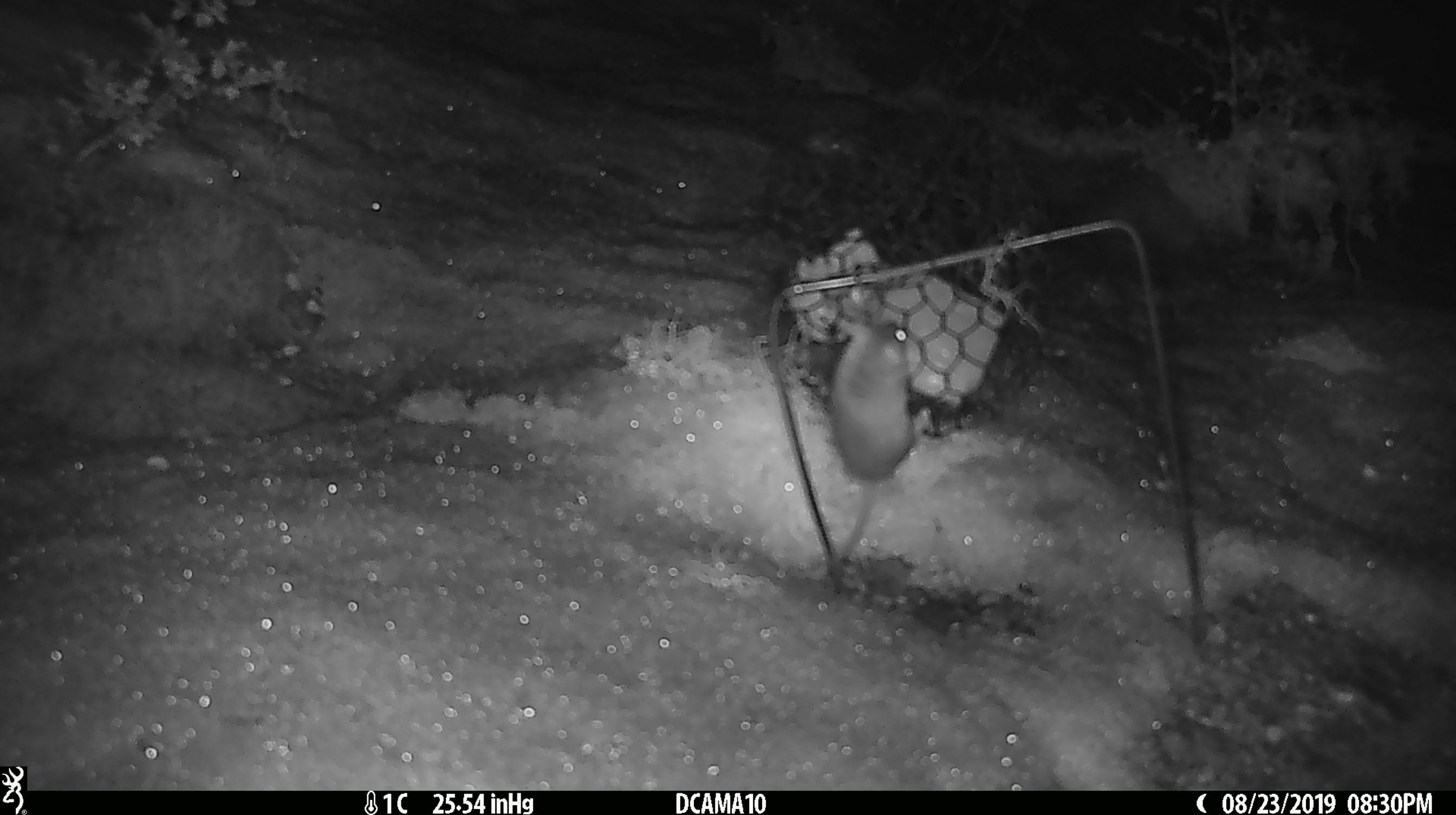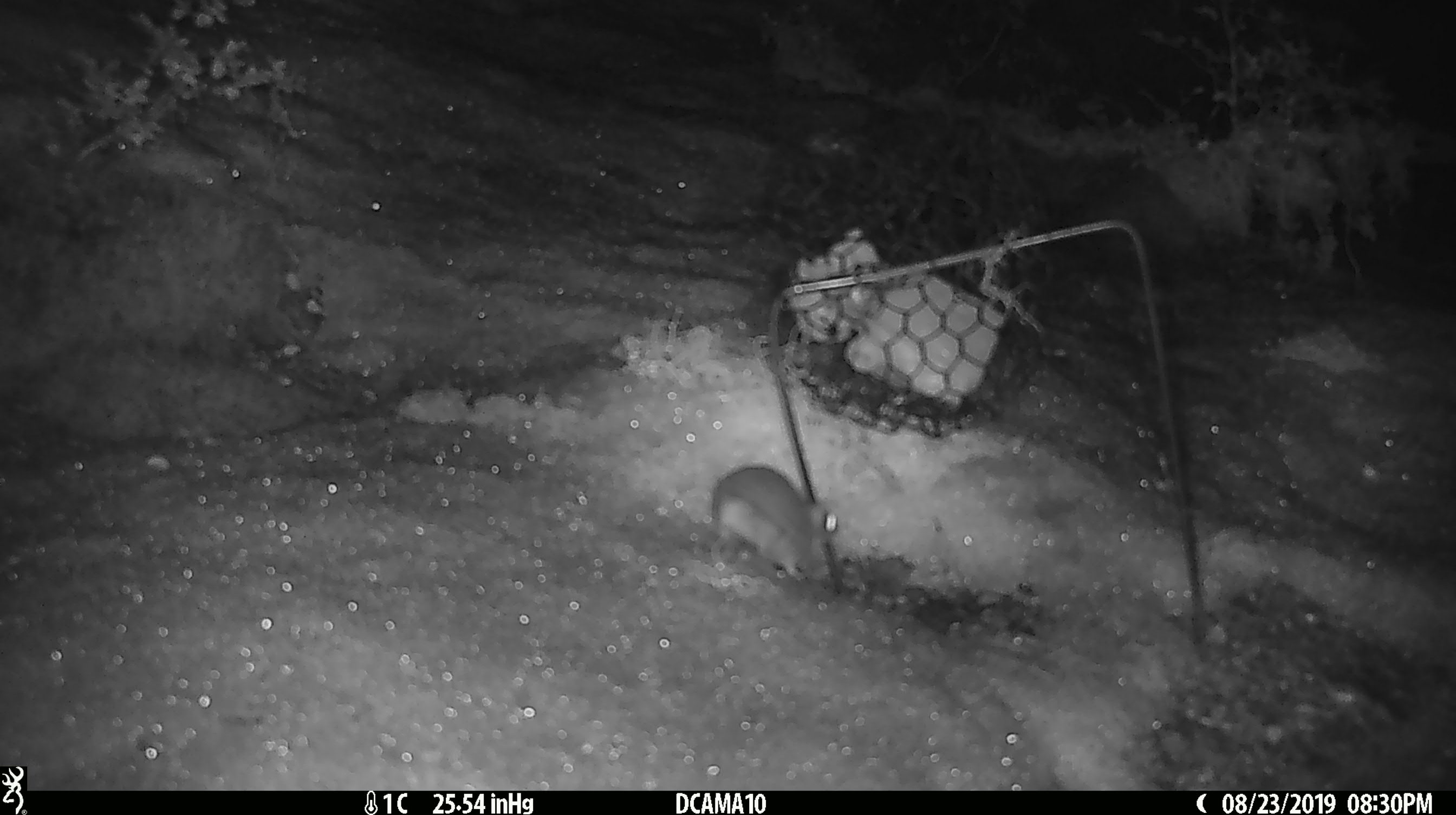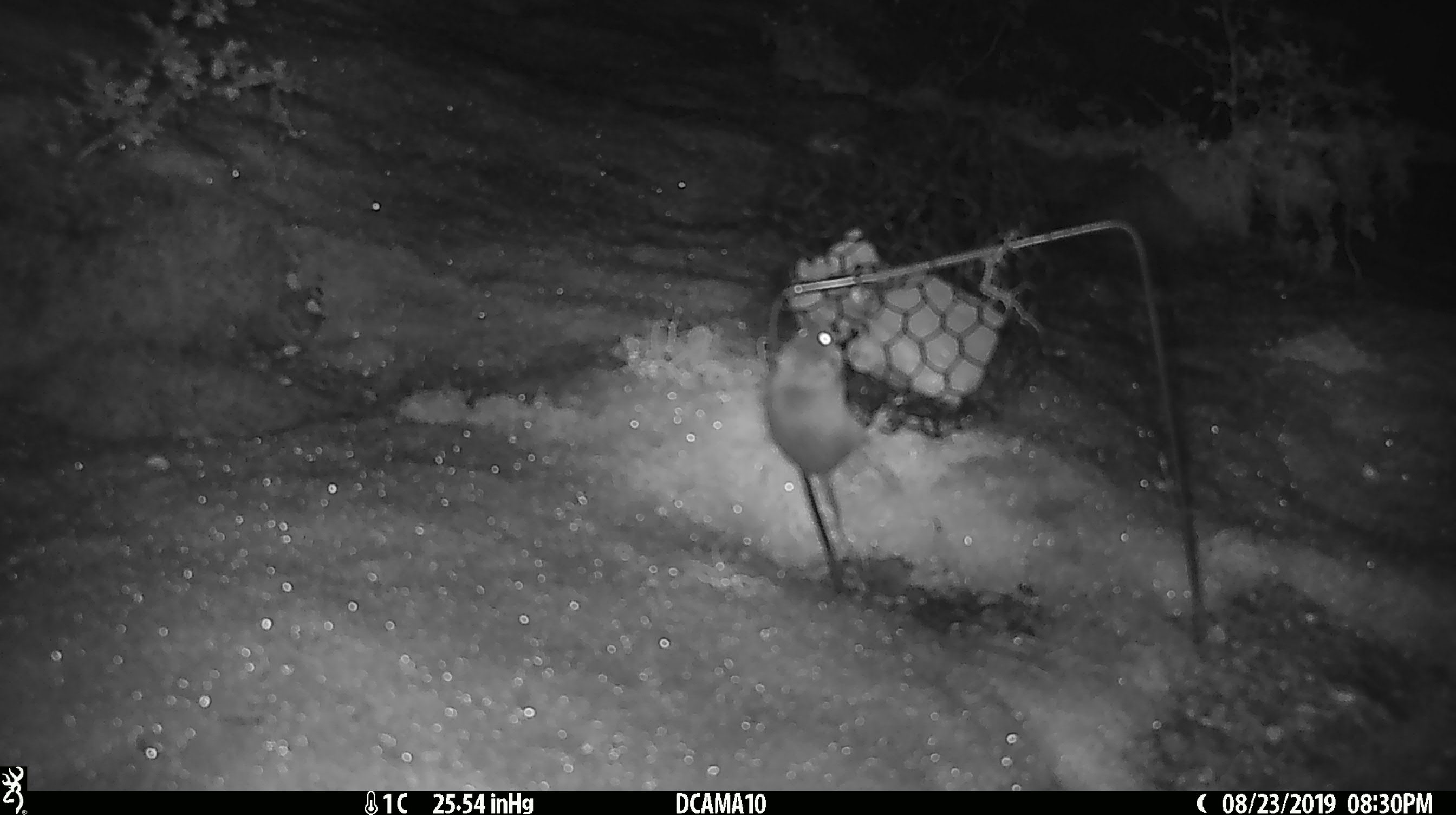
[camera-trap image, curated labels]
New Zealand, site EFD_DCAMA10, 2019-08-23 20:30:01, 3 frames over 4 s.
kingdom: Animalia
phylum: Chordata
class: Mammalia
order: Rodentia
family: Muridae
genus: Mus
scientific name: Mus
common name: mouse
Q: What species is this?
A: Mouse (Mus).